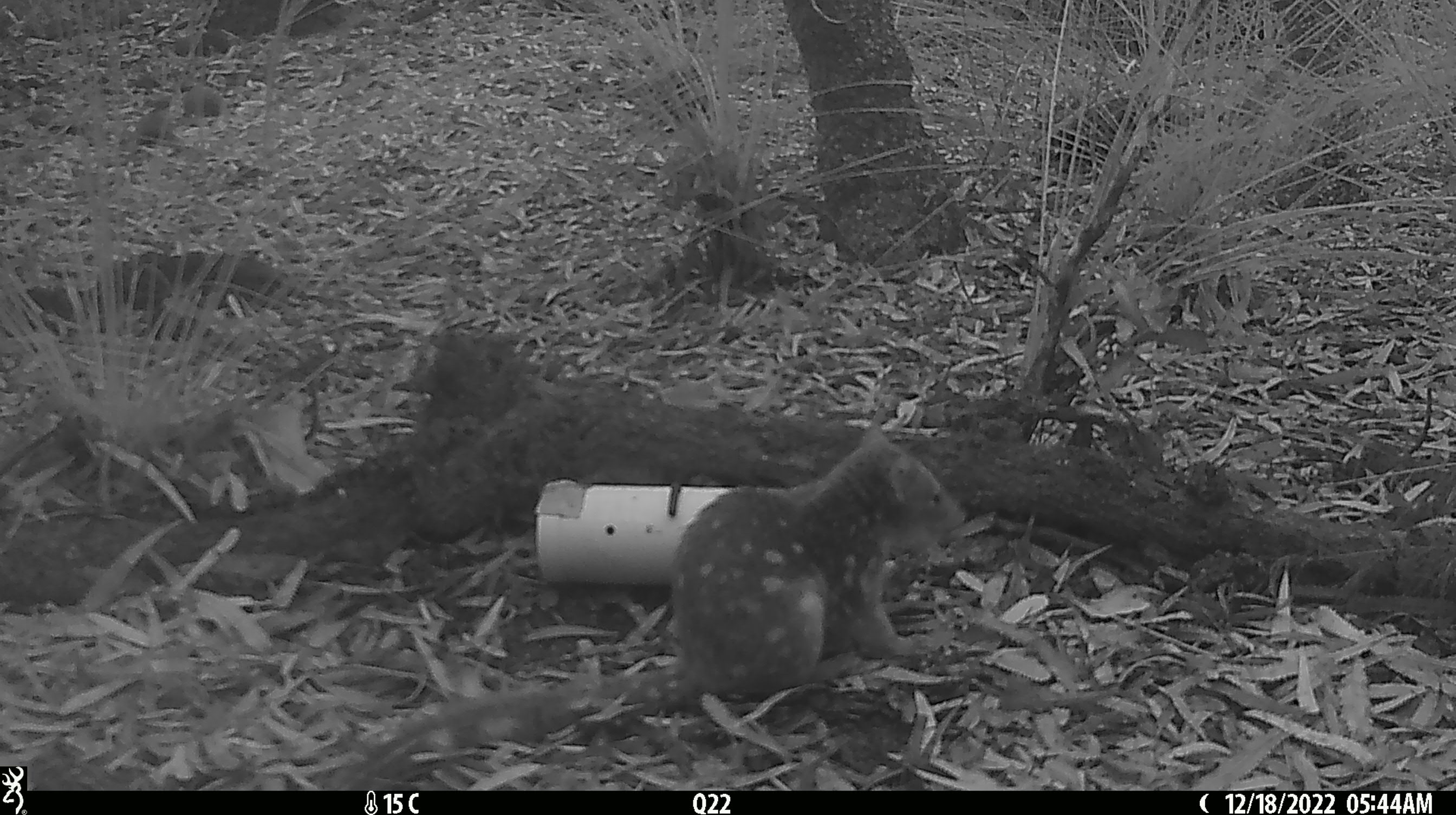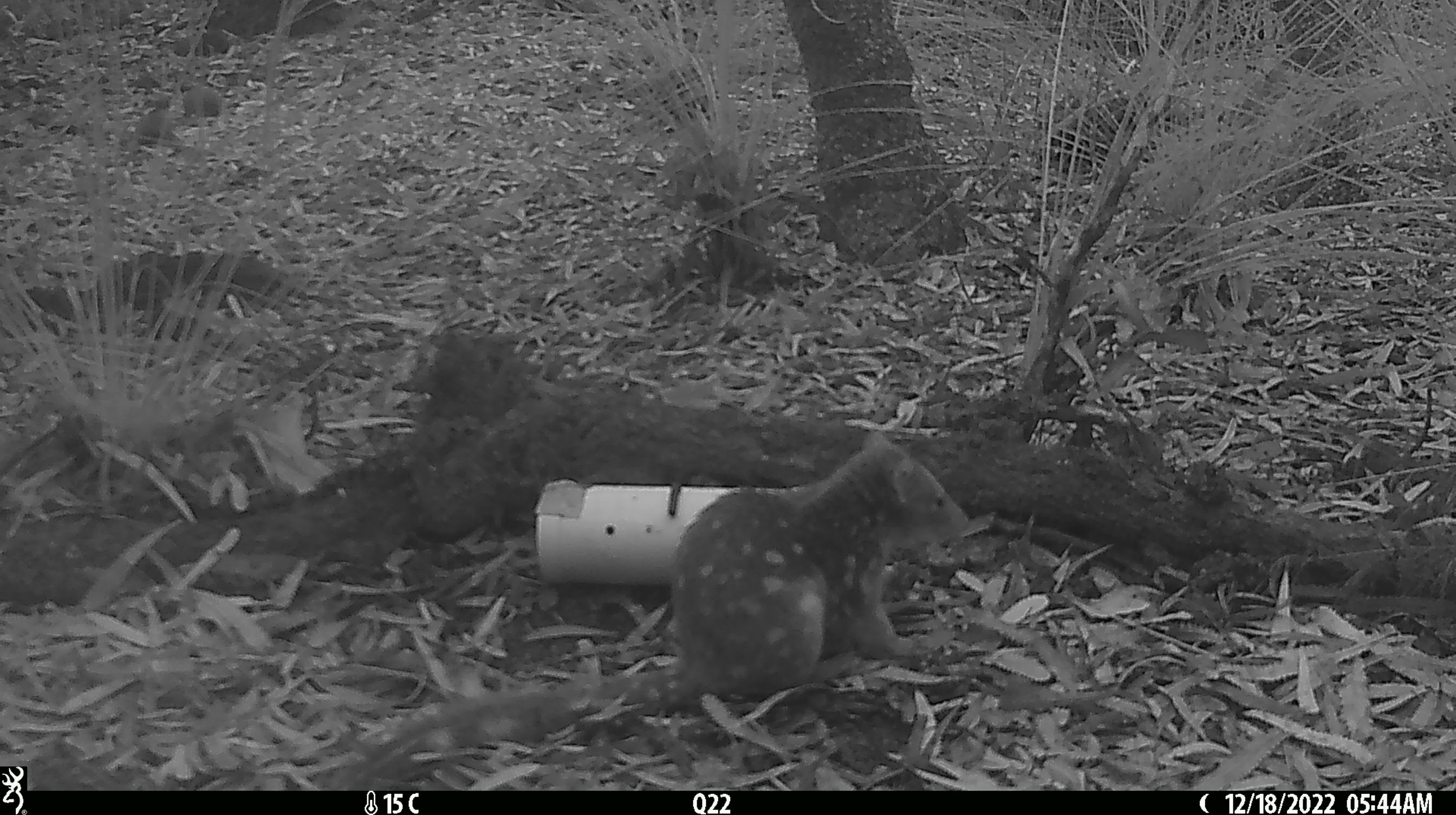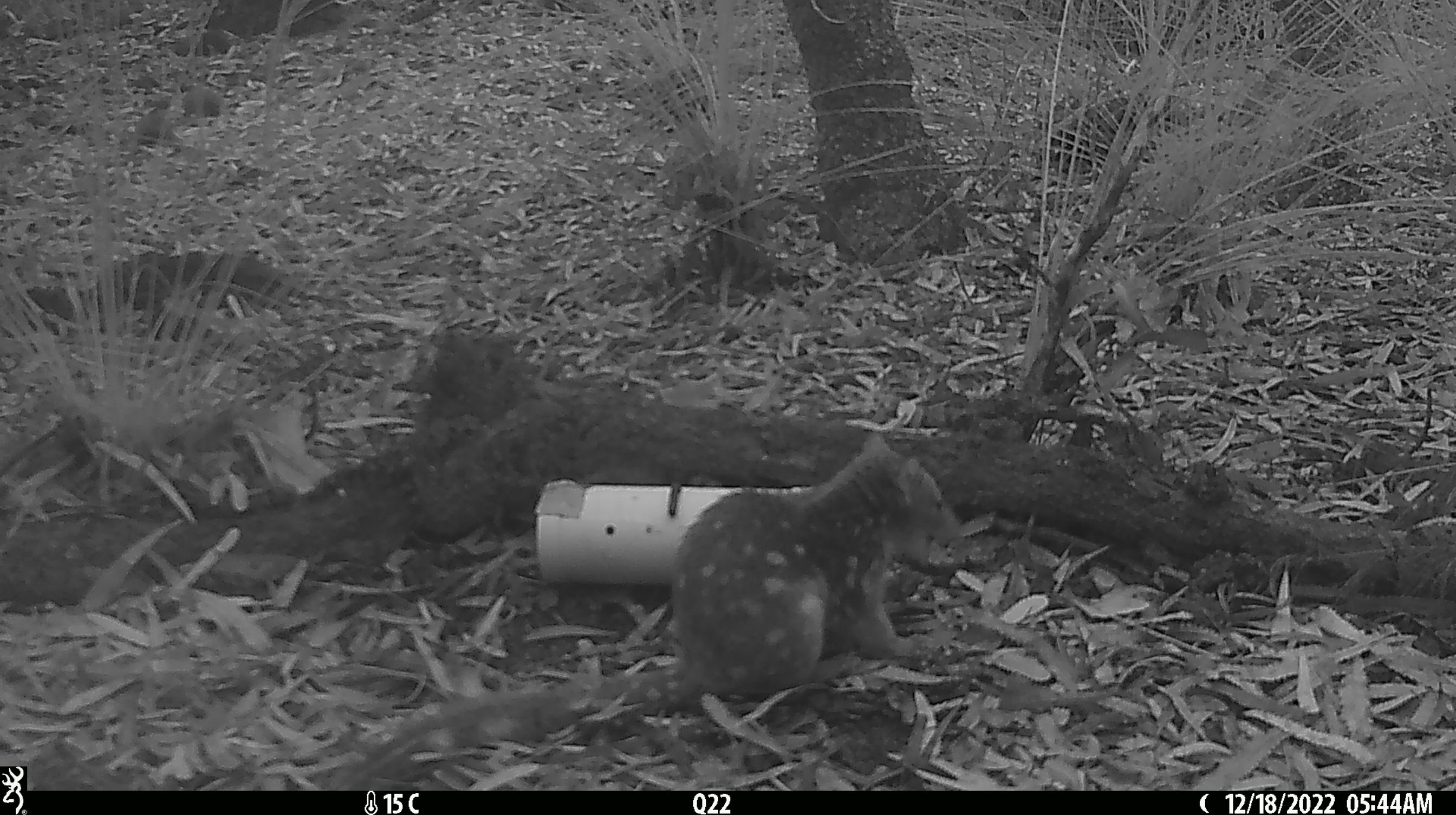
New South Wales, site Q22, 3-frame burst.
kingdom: Animalia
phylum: Chordata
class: Mammalia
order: Dasyuromorphia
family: Dasyuridae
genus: Dasyurus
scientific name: Dasyurus maculatus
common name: spotted-tailed quoll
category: quoll